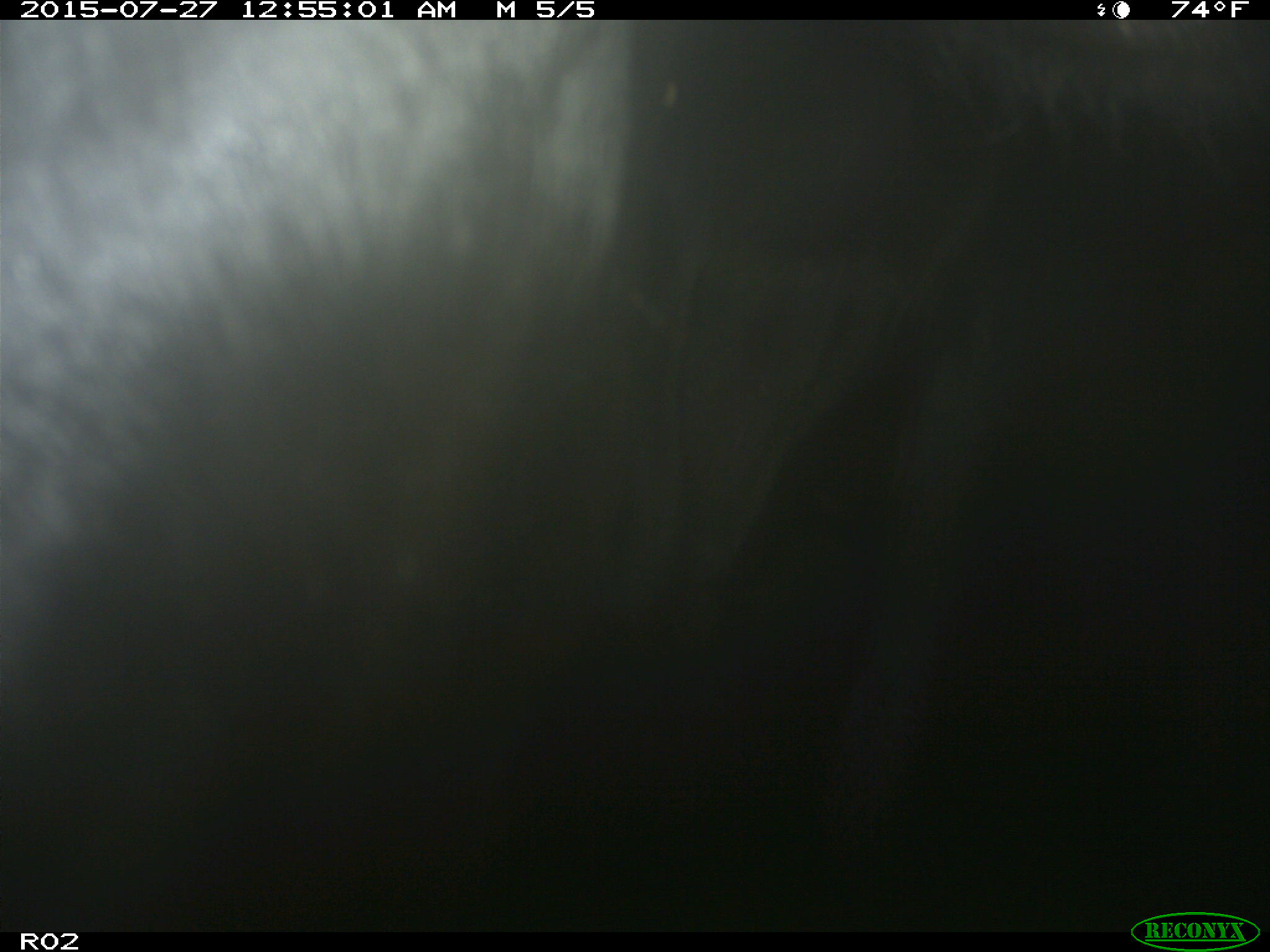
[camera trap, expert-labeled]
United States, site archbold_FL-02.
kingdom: Animalia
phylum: Chordata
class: Mammalia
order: Artiodactyla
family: Bovidae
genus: Bos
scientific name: Bos taurus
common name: domestic cow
Bos taurus (domestic cow).